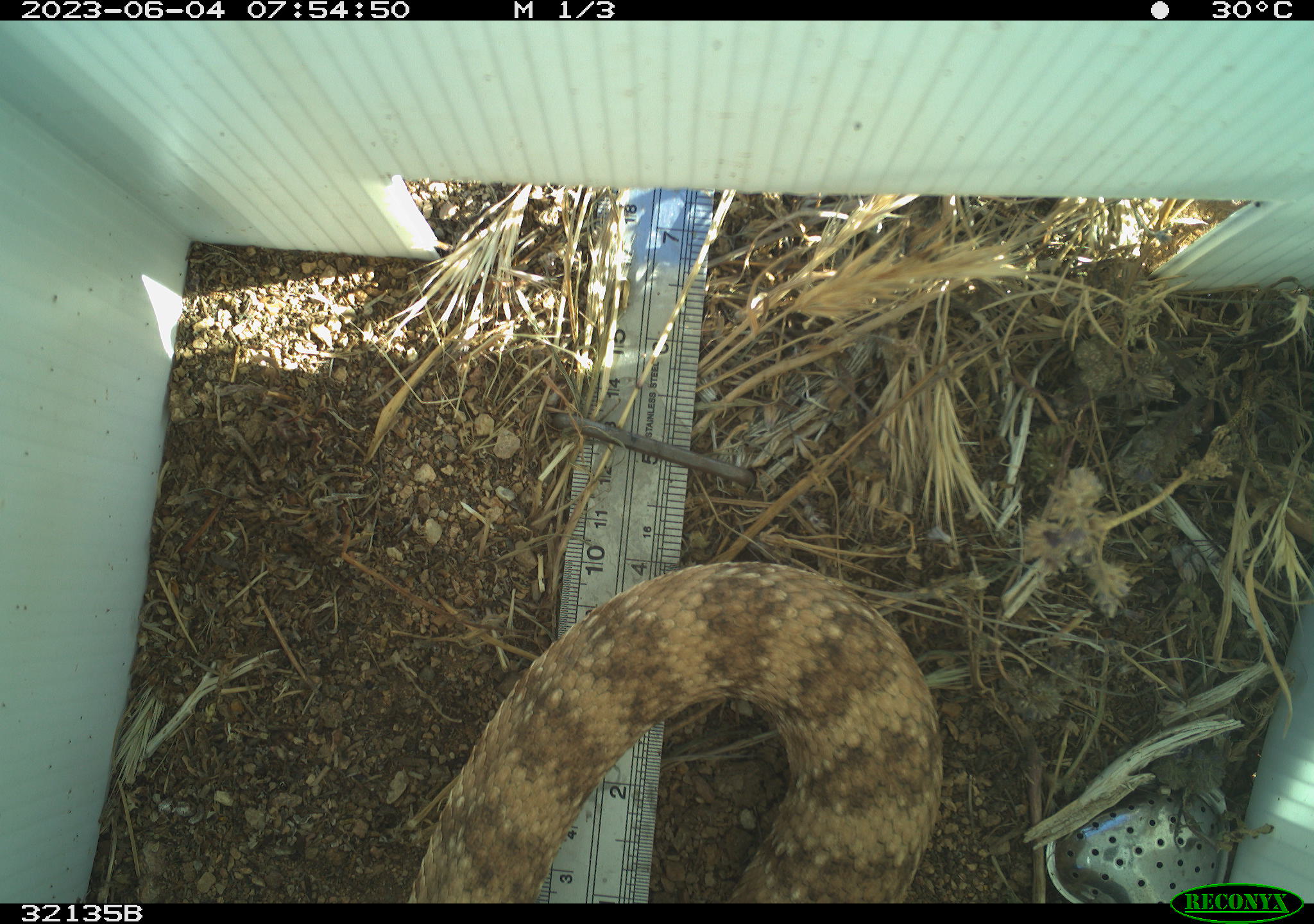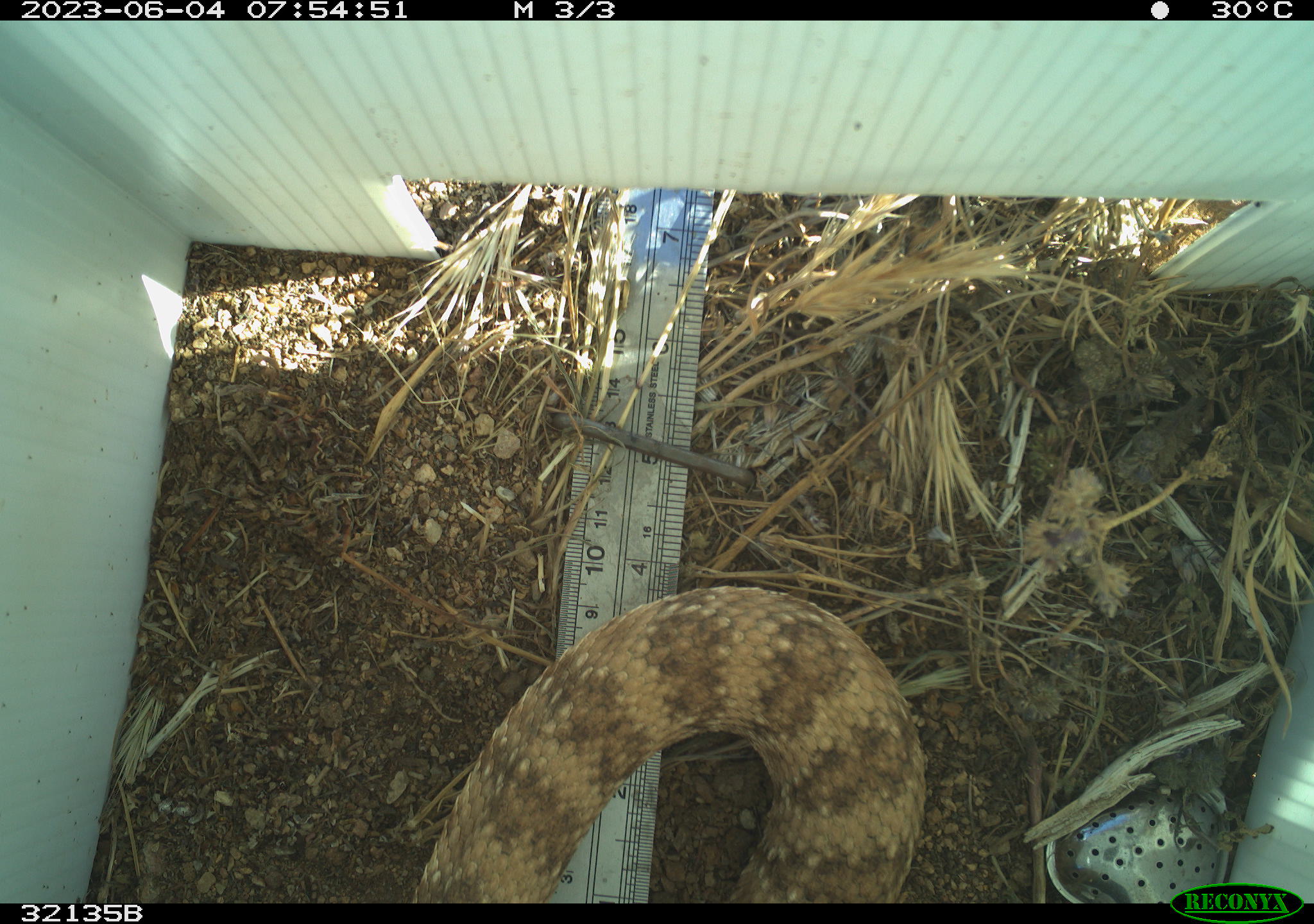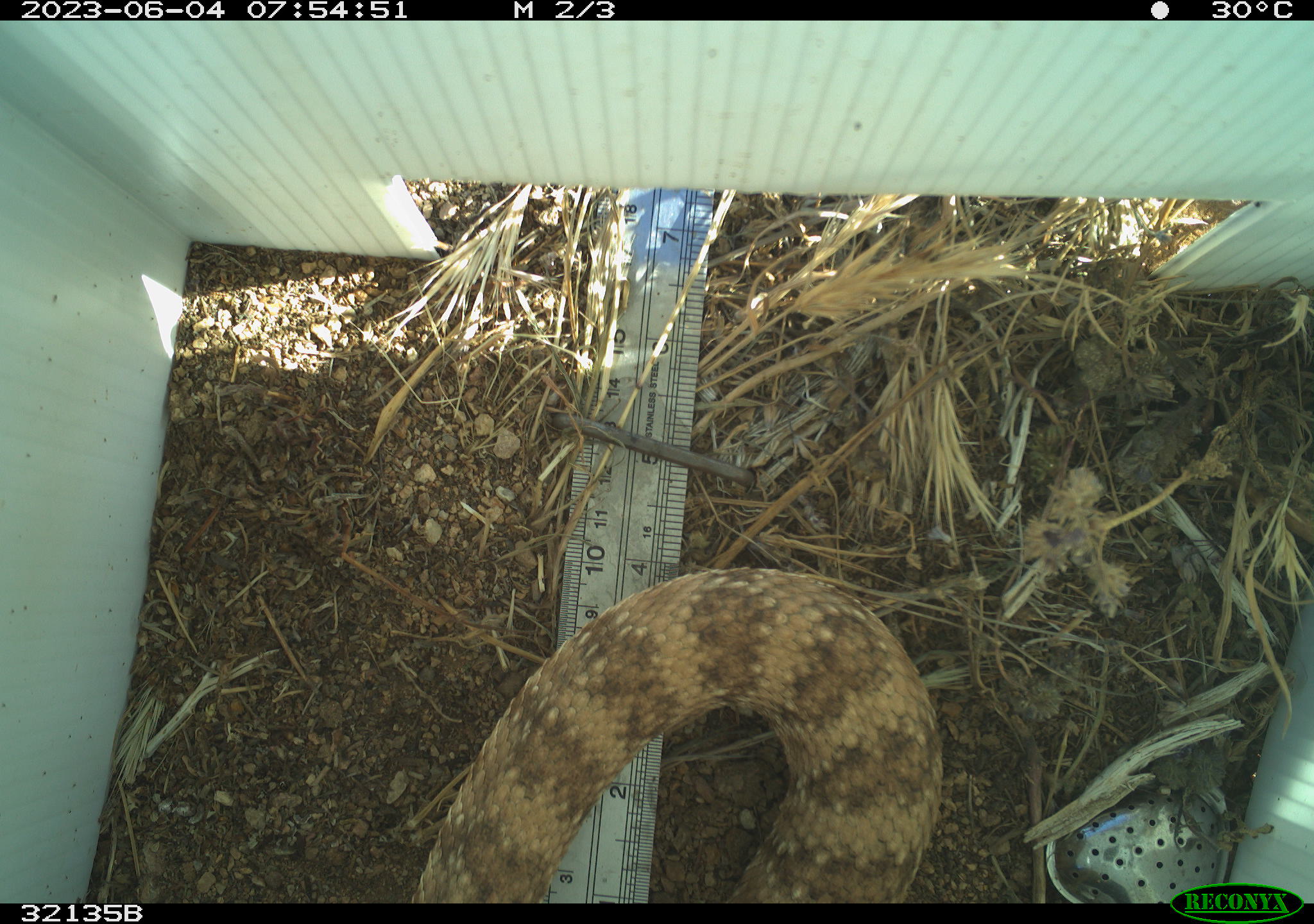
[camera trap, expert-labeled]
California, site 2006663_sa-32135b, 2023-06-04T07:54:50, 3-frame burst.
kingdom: Animalia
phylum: Chordata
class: Reptilia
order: Squamata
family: Viperidae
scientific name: Viperidae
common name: adders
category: viperidae family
Viperidae family (adders) (Viperidae).